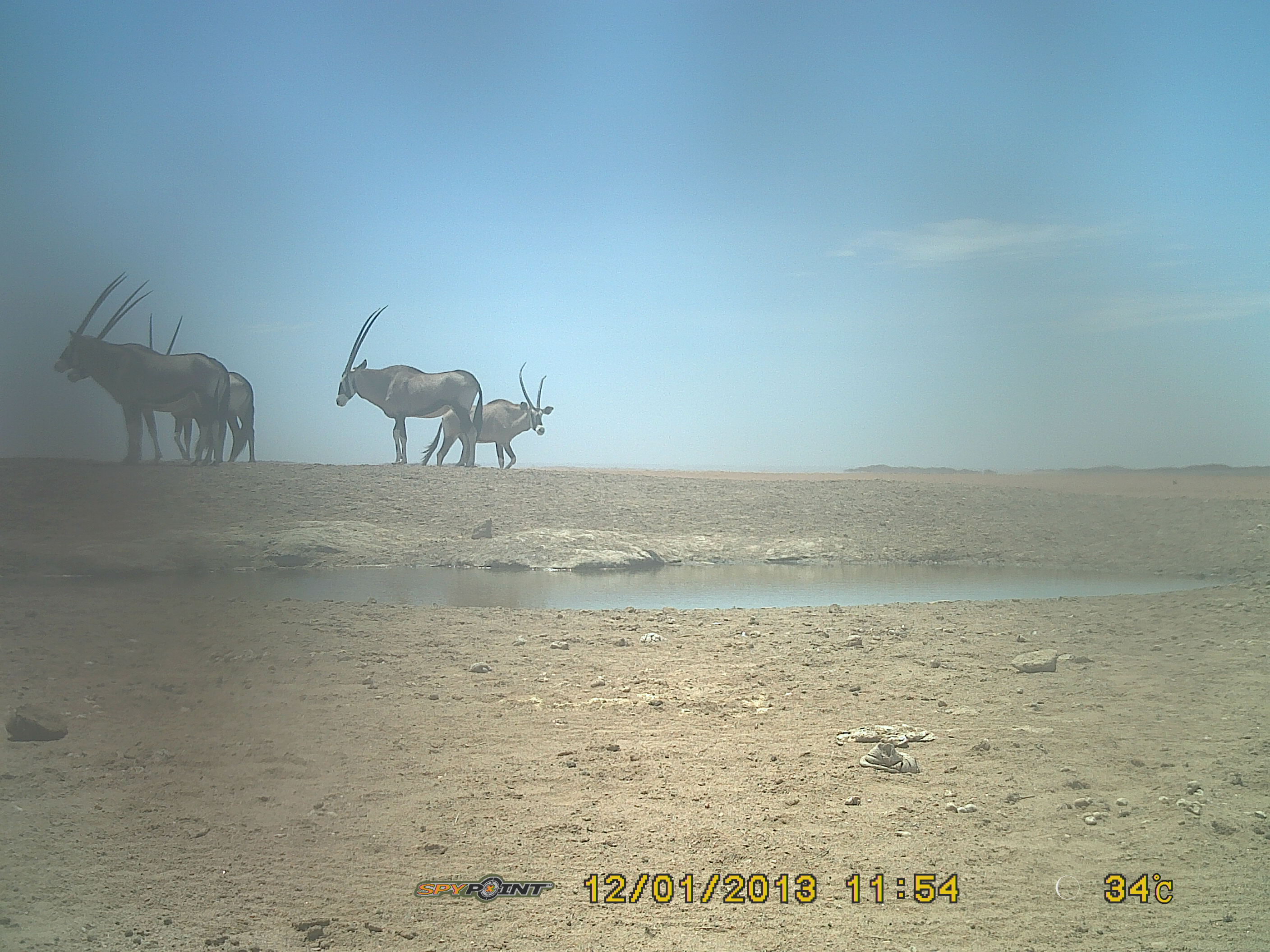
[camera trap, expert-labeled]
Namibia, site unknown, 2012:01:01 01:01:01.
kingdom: Animalia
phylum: Chordata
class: Mammalia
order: Artiodactyla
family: Bovidae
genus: Oryx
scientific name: Oryx gazella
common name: gemsbok